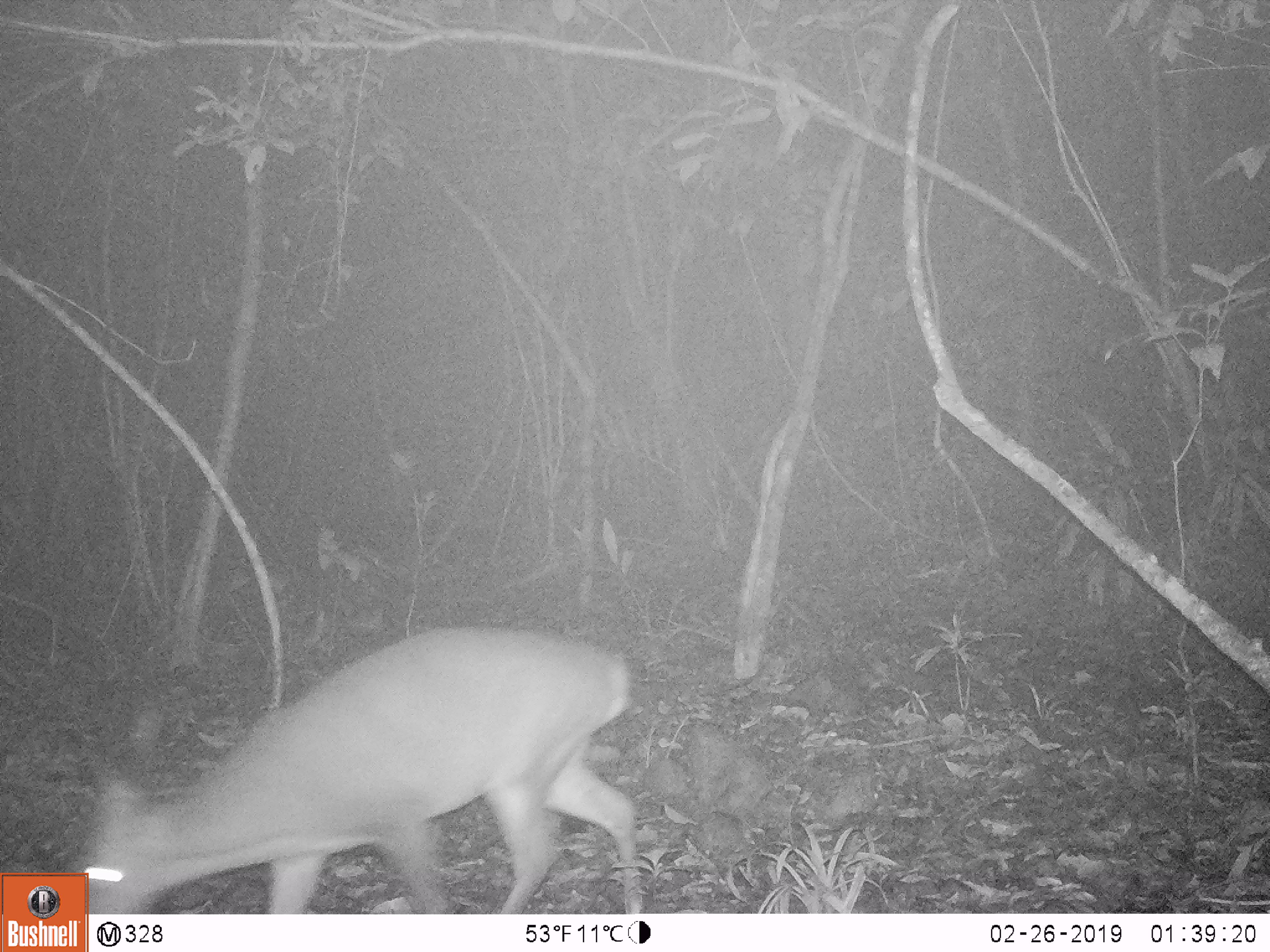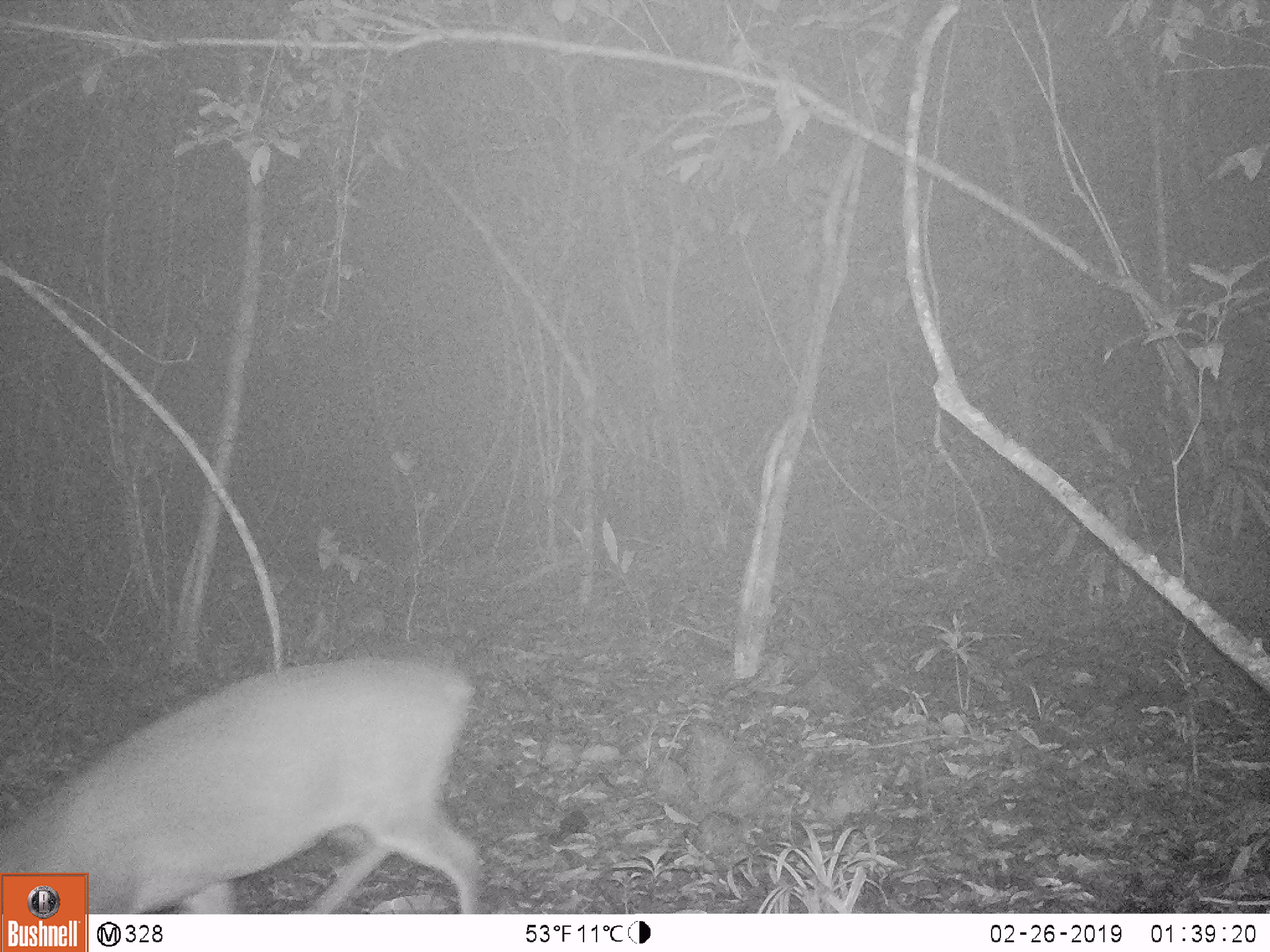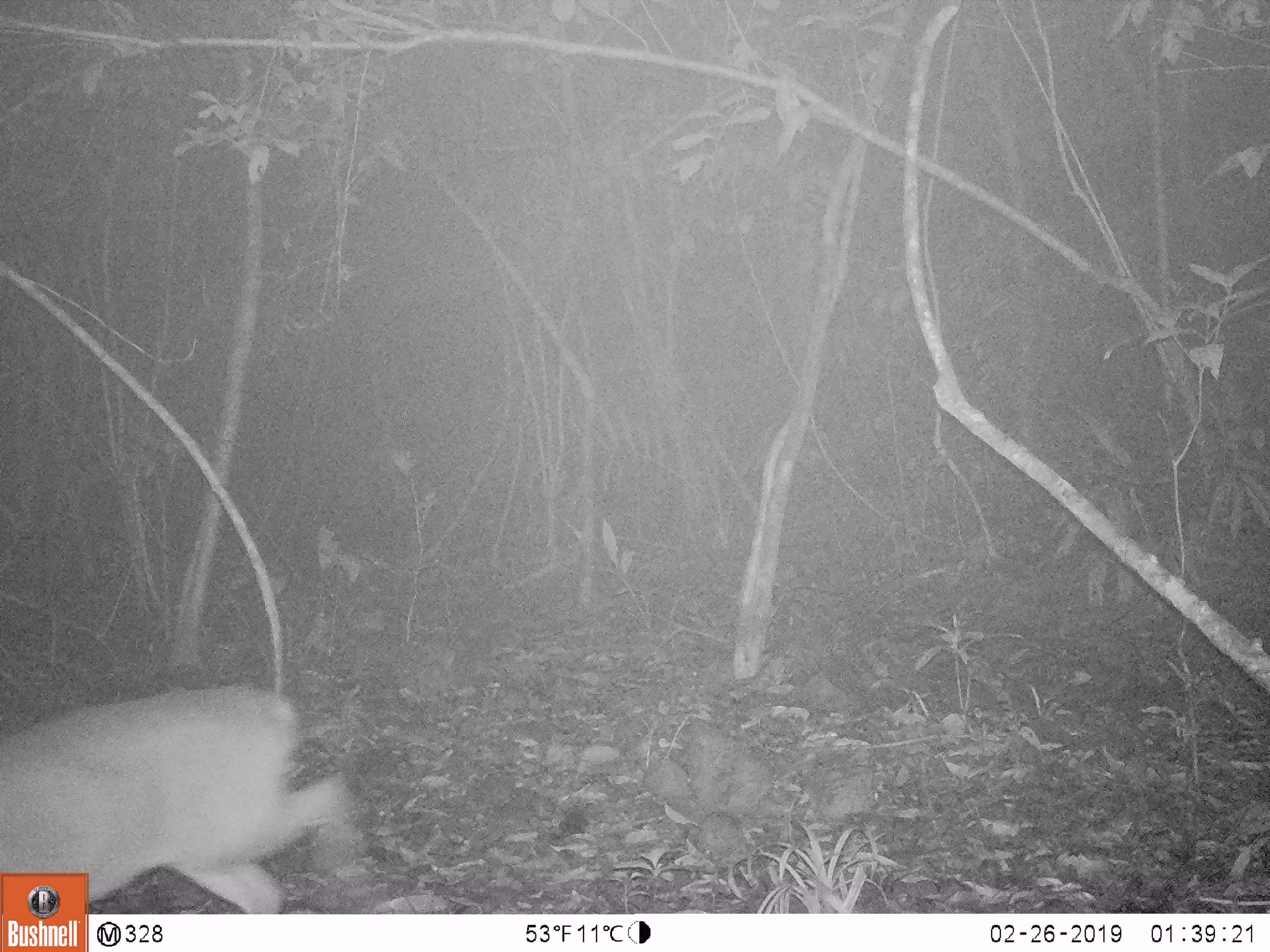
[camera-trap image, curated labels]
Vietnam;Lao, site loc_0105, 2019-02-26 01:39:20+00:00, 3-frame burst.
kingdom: Animalia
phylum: Chordata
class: Mammalia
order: Artiodactyla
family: Cervidae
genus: Muntiacus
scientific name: Muntiacus vuquangensis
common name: large-antlered muntjac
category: large antlered muntjac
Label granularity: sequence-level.